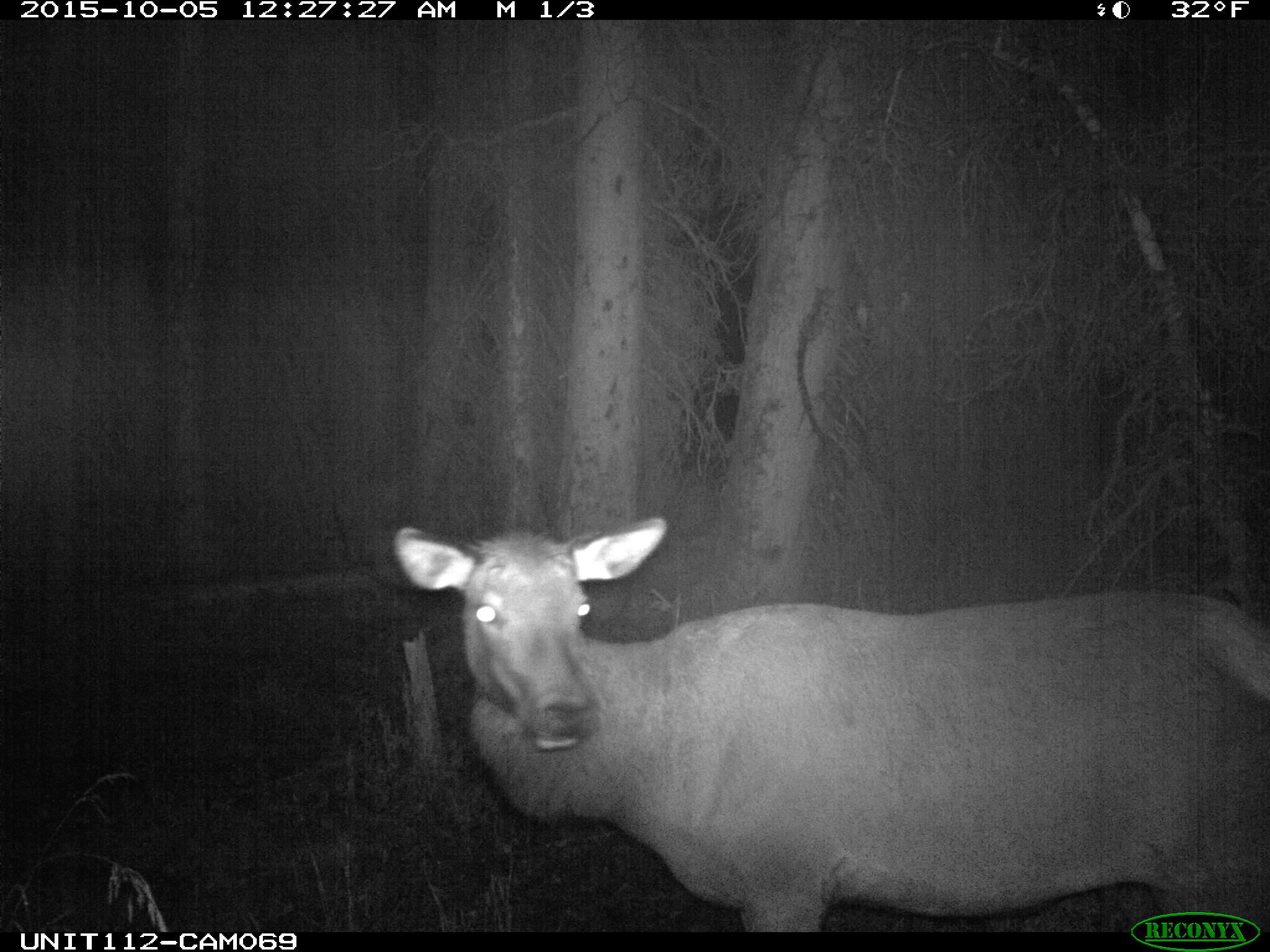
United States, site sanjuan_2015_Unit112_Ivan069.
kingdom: Animalia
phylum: Chordata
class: Mammalia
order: Artiodactyla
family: Cervidae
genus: Cervus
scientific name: Cervus elaphus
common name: red deer